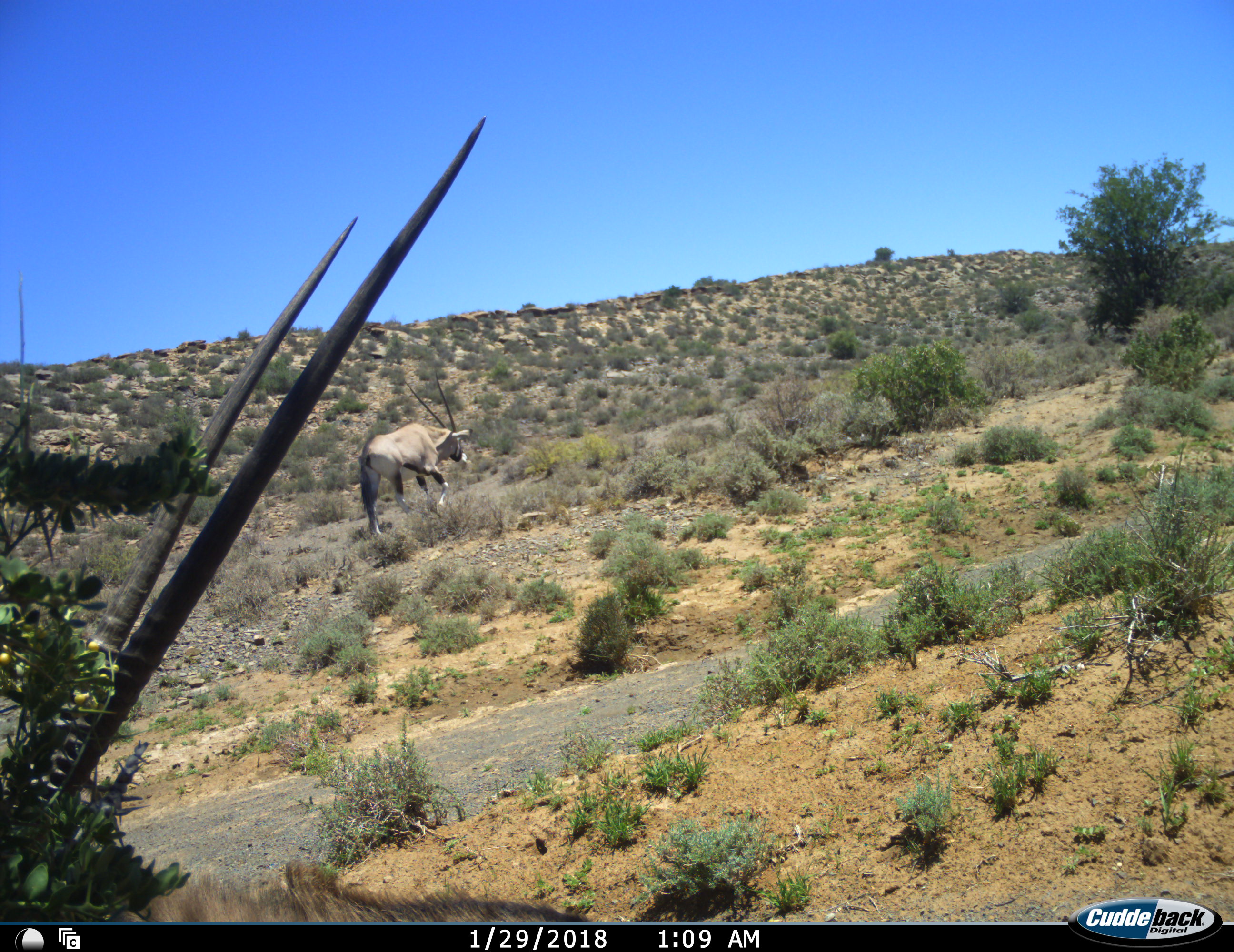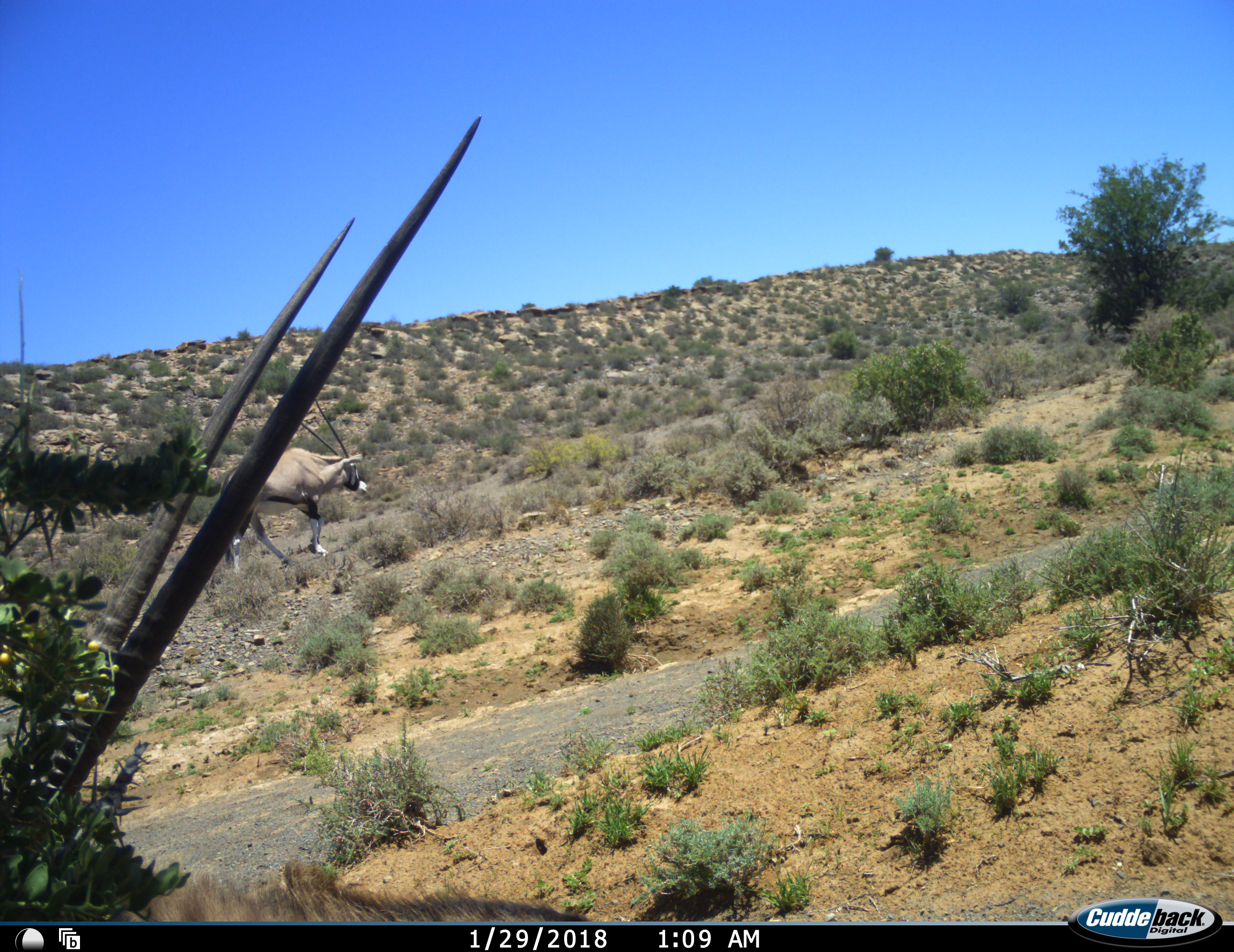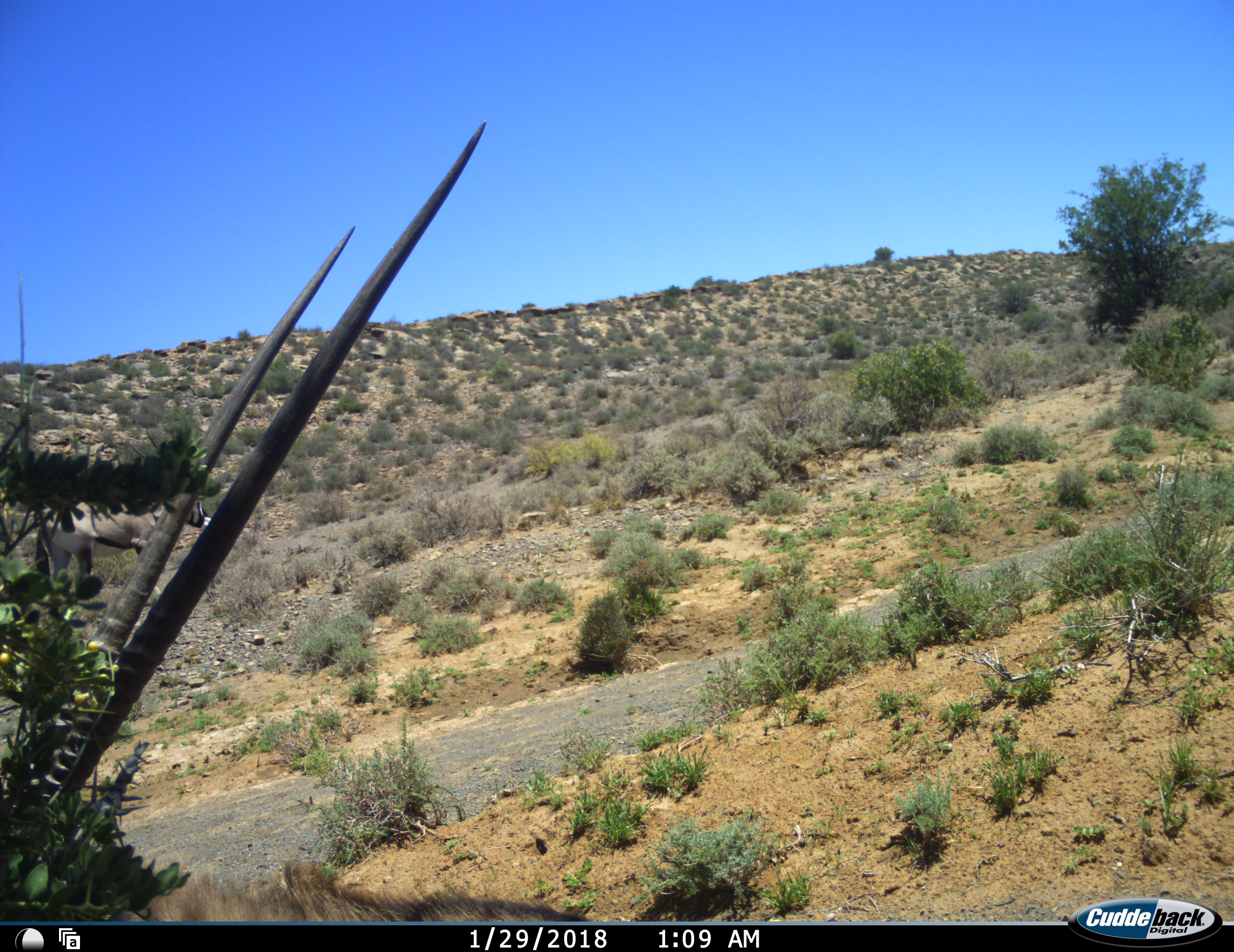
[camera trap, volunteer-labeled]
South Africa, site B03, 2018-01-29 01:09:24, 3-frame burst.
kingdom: Animalia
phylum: Chordata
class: Mammalia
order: Artiodactyla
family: Bovidae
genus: Oryx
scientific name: Oryx gazella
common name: gemsbok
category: gemsbokoryx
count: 2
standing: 40%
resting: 30%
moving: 100%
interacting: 0%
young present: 0%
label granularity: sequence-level